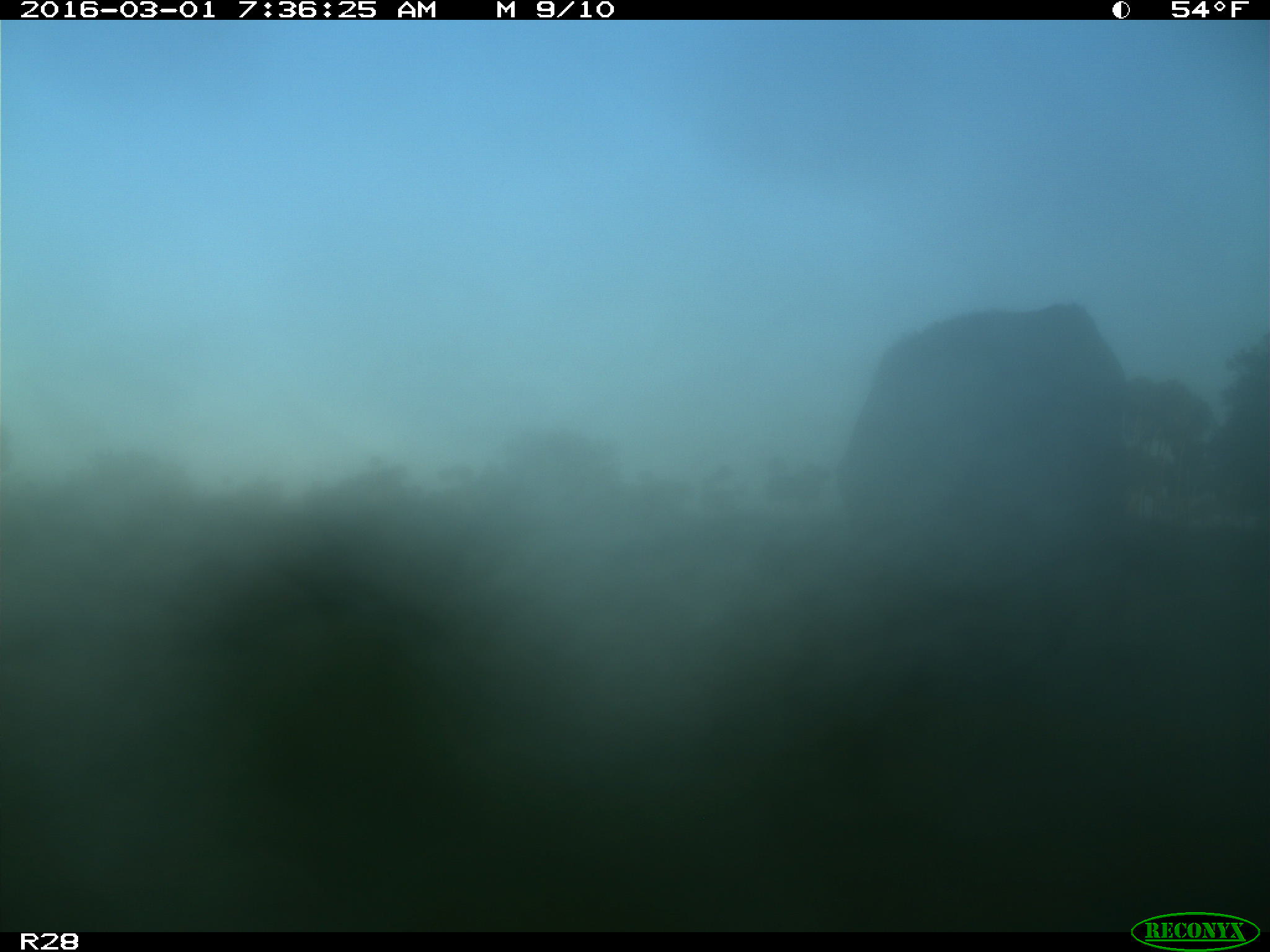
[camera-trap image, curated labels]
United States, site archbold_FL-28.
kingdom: Animalia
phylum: Chordata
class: Mammalia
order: Artiodactyla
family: Bovidae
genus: Bos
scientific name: Bos taurus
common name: domestic cow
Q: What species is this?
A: Bos taurus (domestic cow).